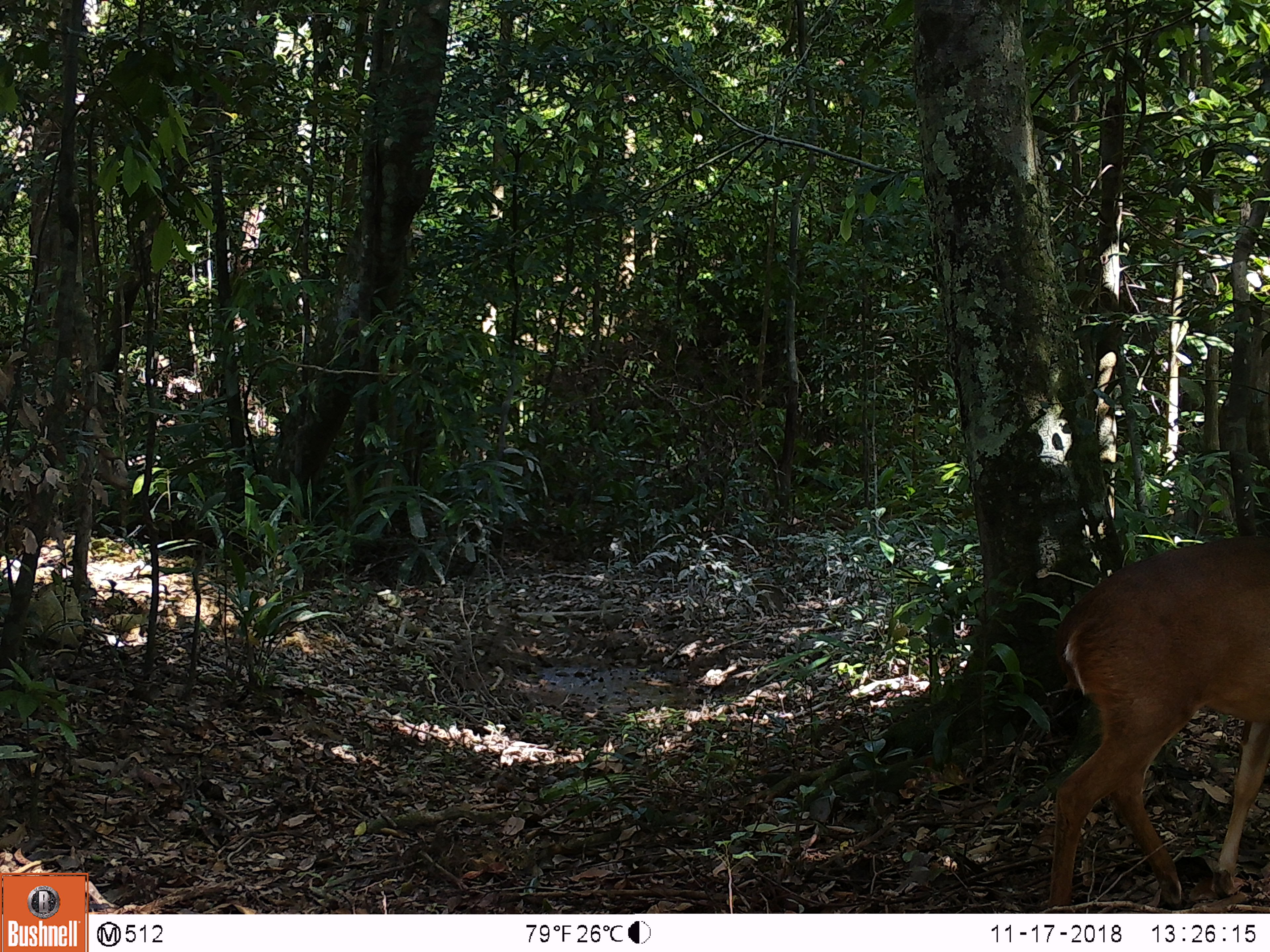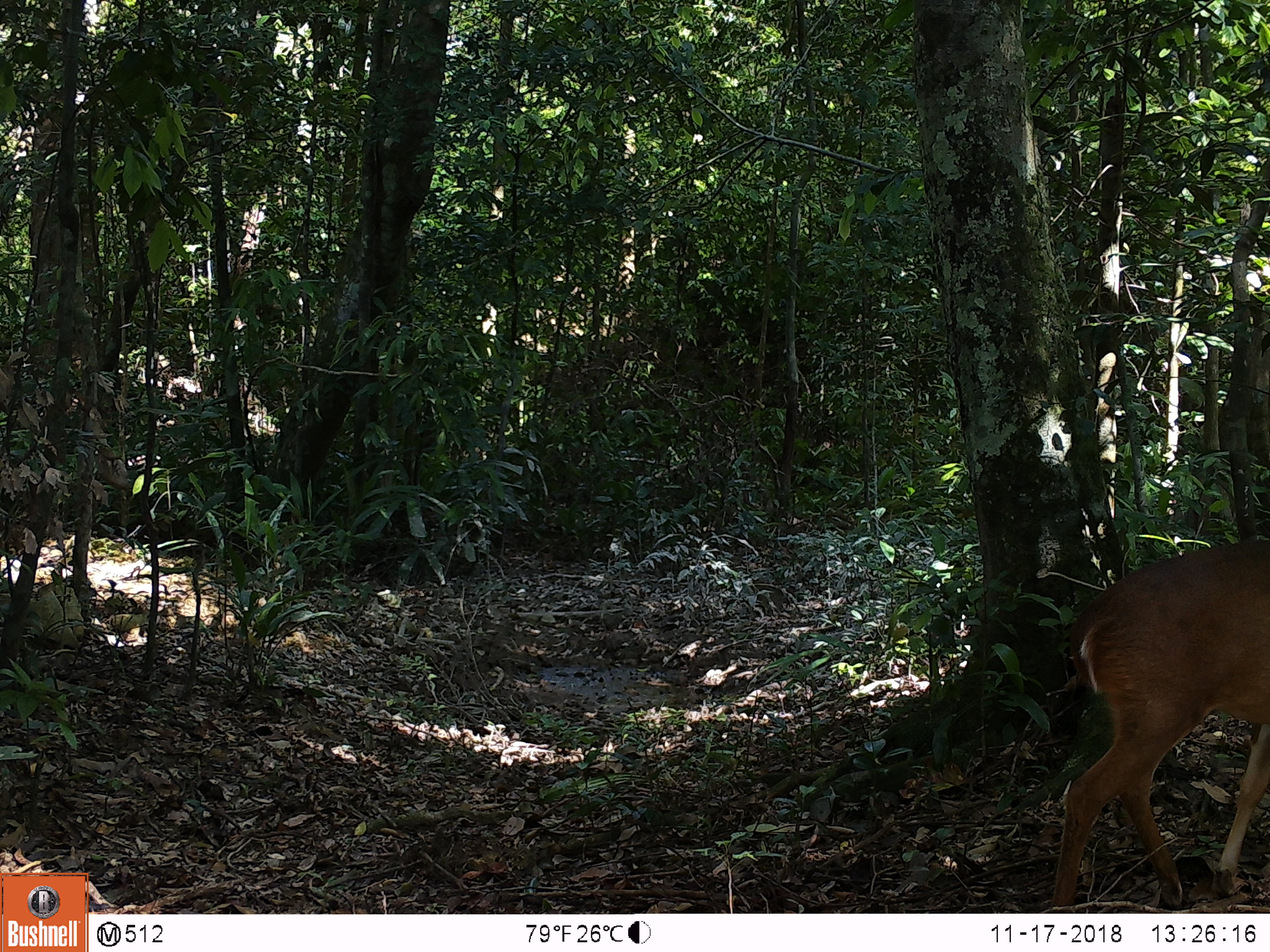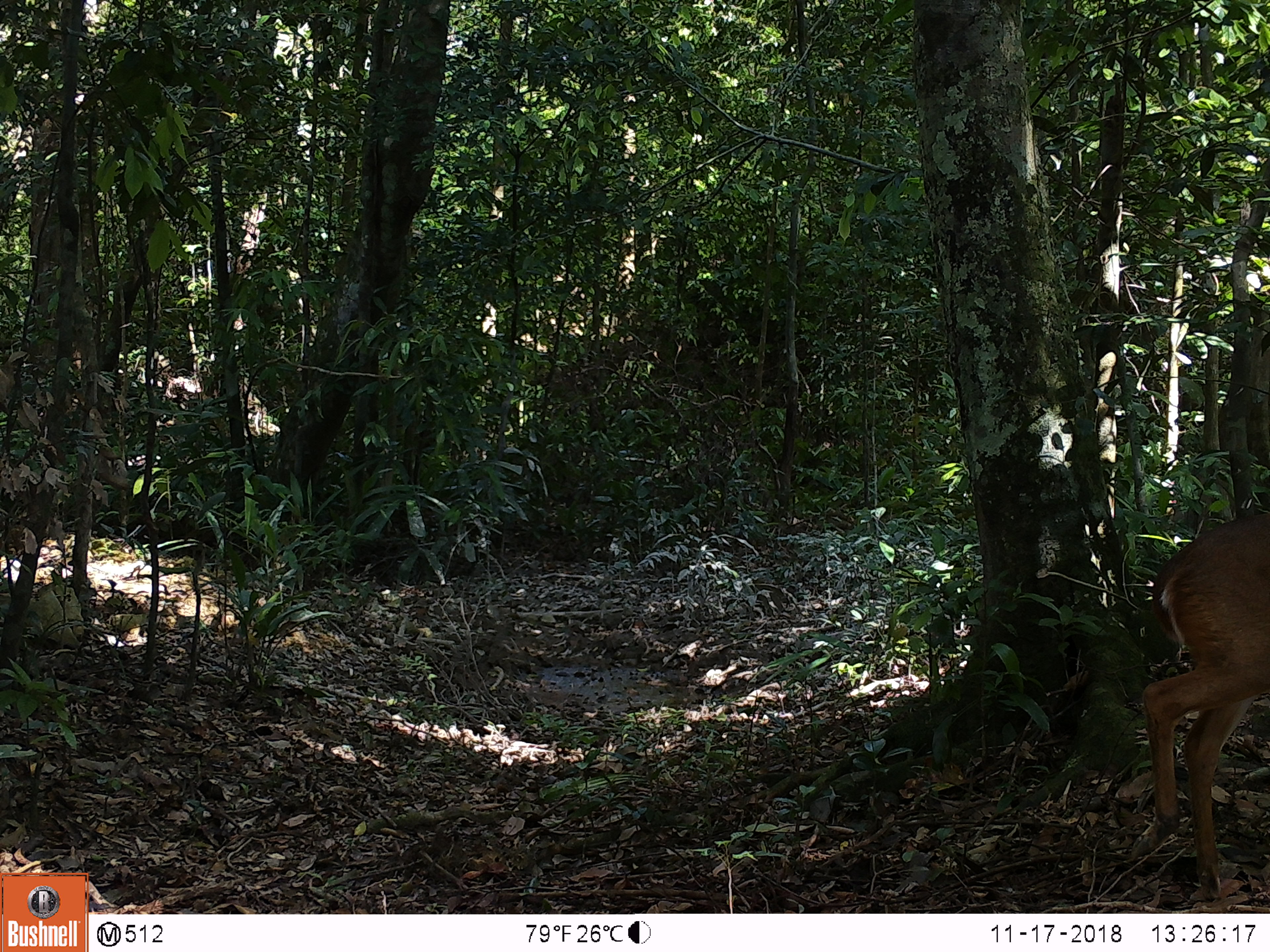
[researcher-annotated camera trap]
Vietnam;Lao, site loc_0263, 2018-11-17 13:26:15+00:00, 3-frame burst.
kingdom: Animalia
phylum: Chordata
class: Mammalia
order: Artiodactyla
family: Cervidae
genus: Muntiacus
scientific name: Muntiacus vuquangensis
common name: large-antlered muntjac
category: large antlered muntjac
Large antlered muntjac (large-antlered muntjac) (Muntiacus vuquangensis). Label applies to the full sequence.